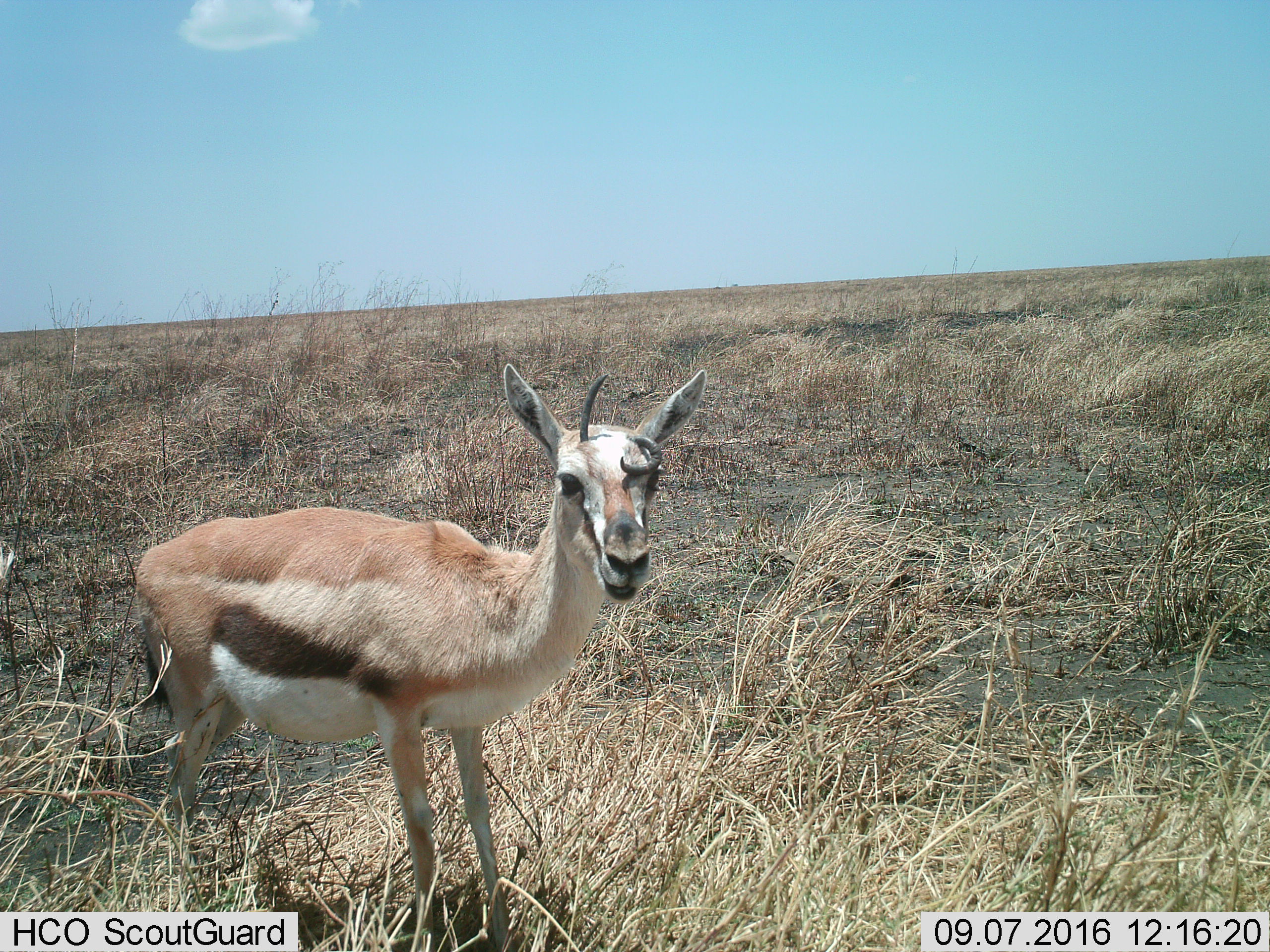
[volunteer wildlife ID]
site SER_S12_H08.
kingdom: Animalia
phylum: Chordata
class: Mammalia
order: Artiodactyla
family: Bovidae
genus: Eudorcas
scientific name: Eudorcas thomsonii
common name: thomson's gazelle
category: gazellethomsons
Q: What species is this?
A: Gazellethomsons (thomson's gazelle) (Eudorcas thomsonii).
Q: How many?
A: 1.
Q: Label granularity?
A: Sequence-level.